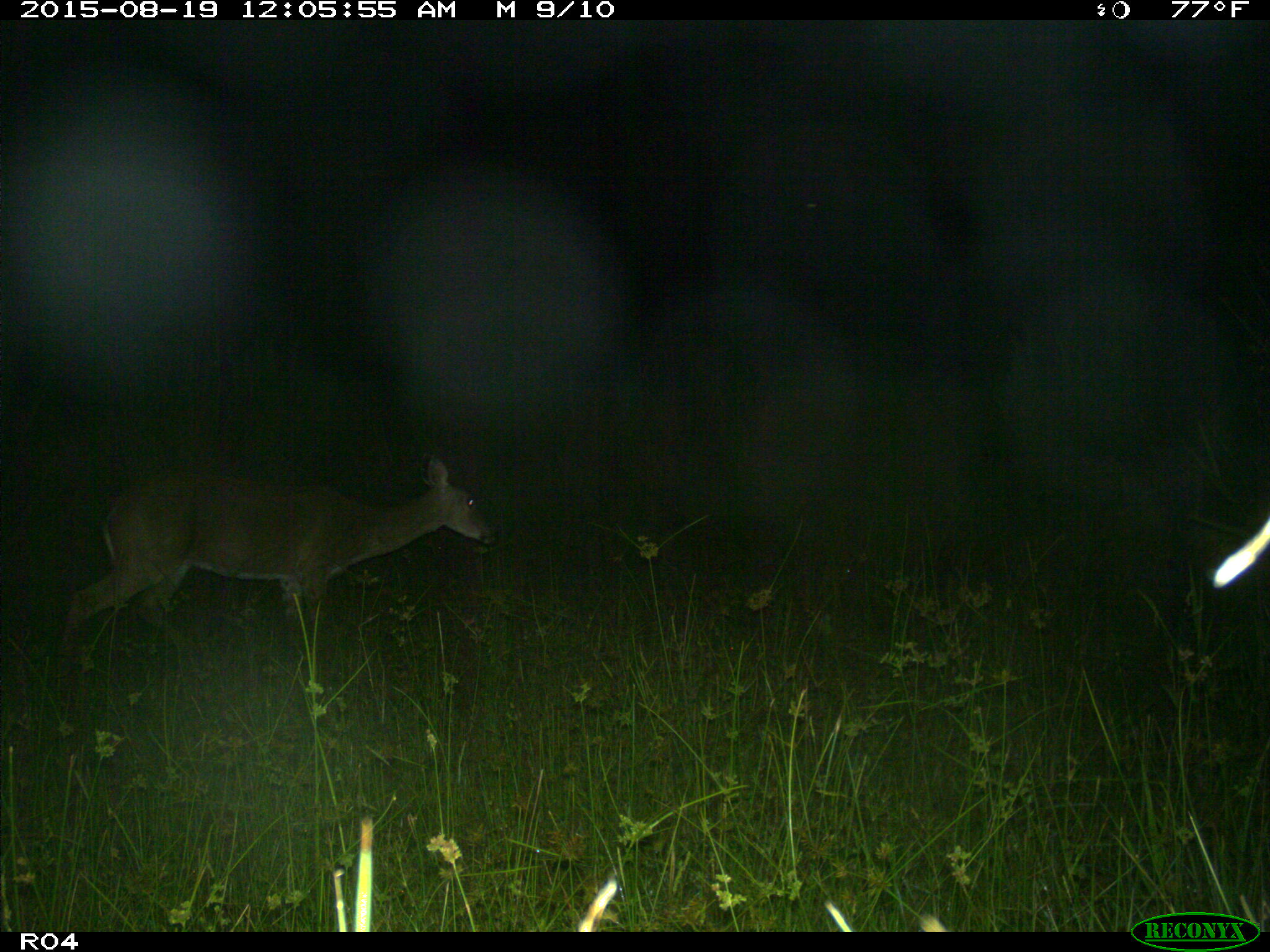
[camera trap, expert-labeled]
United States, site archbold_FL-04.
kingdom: Animalia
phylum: Chordata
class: Mammalia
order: Artiodactyla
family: Cervidae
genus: Odocoileus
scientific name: Odocoileus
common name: deer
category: unidentified deer